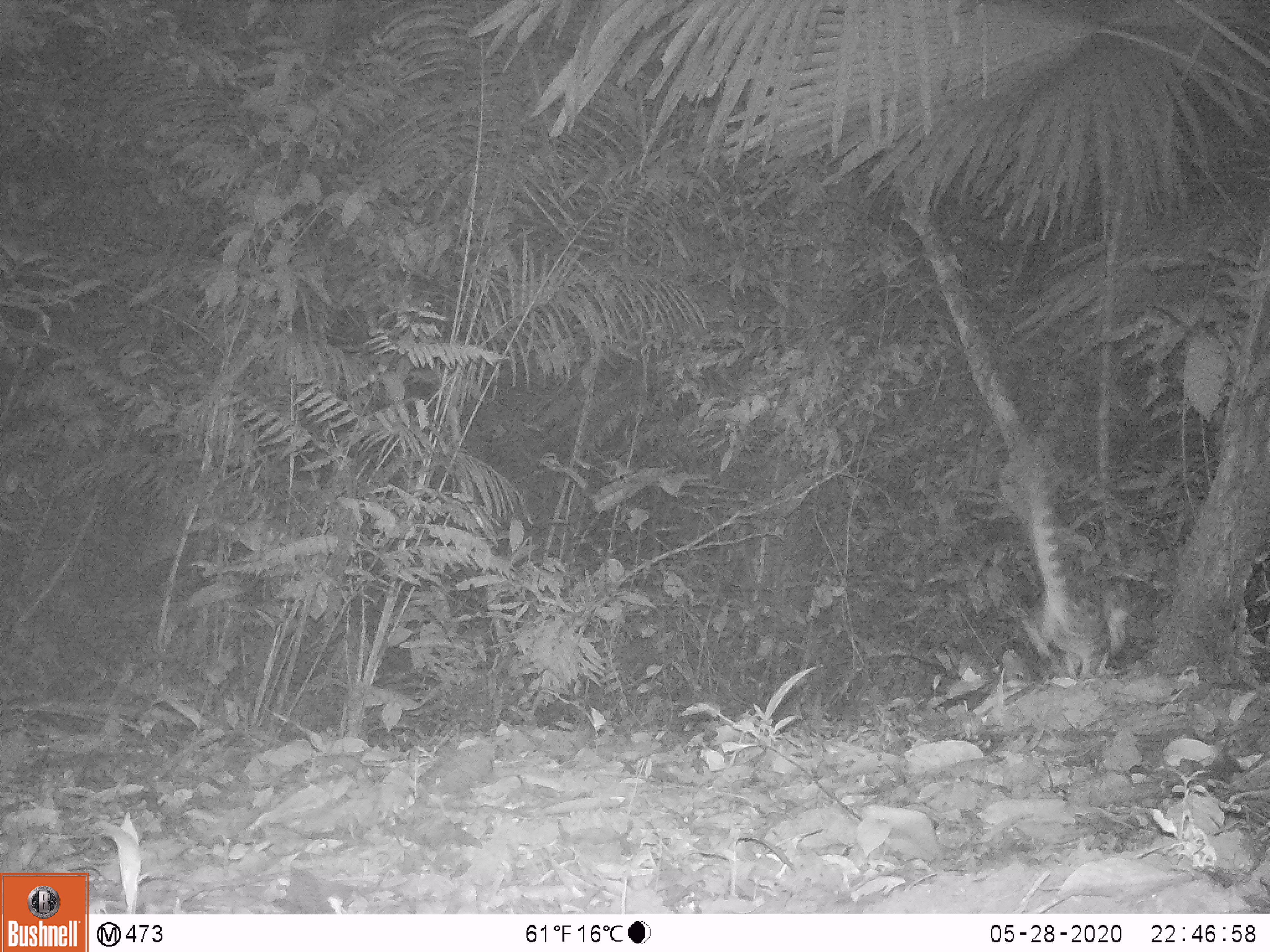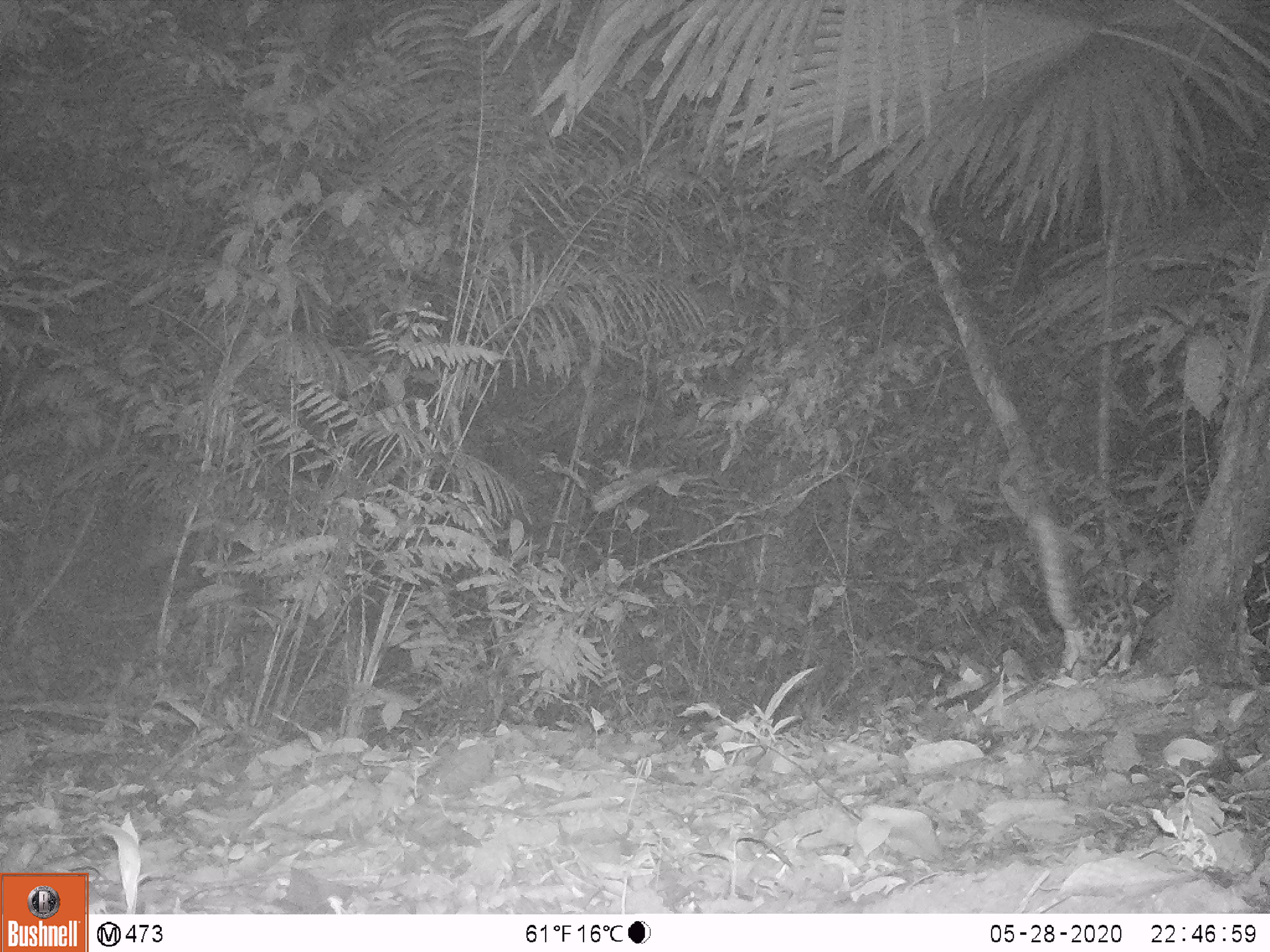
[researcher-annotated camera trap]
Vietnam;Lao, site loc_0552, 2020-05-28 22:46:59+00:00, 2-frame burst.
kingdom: Animalia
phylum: Chordata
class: Mammalia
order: Carnivora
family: Prionodontidae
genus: Prionodon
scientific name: Prionodon pardicolor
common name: spotted linsang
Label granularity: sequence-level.